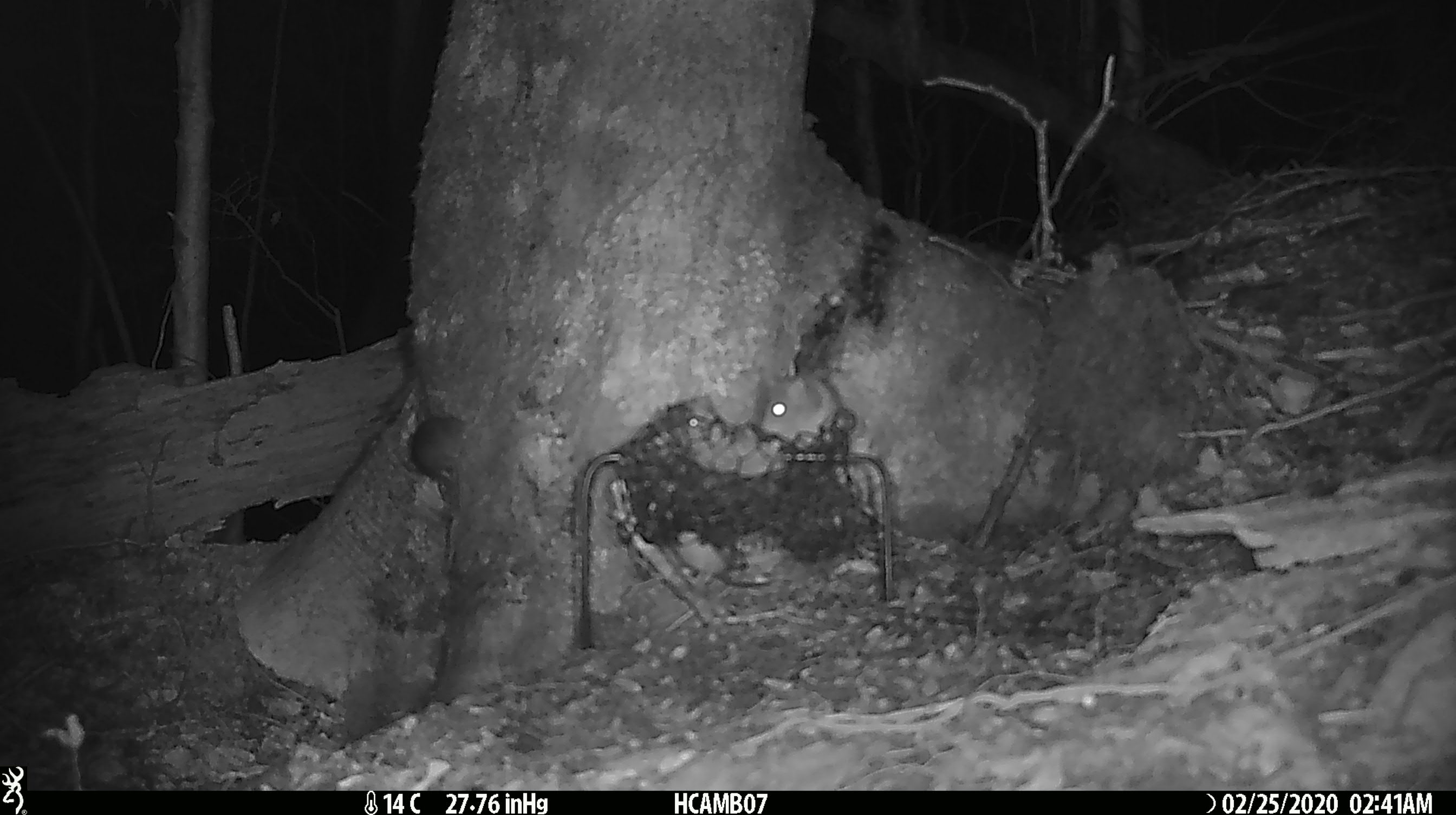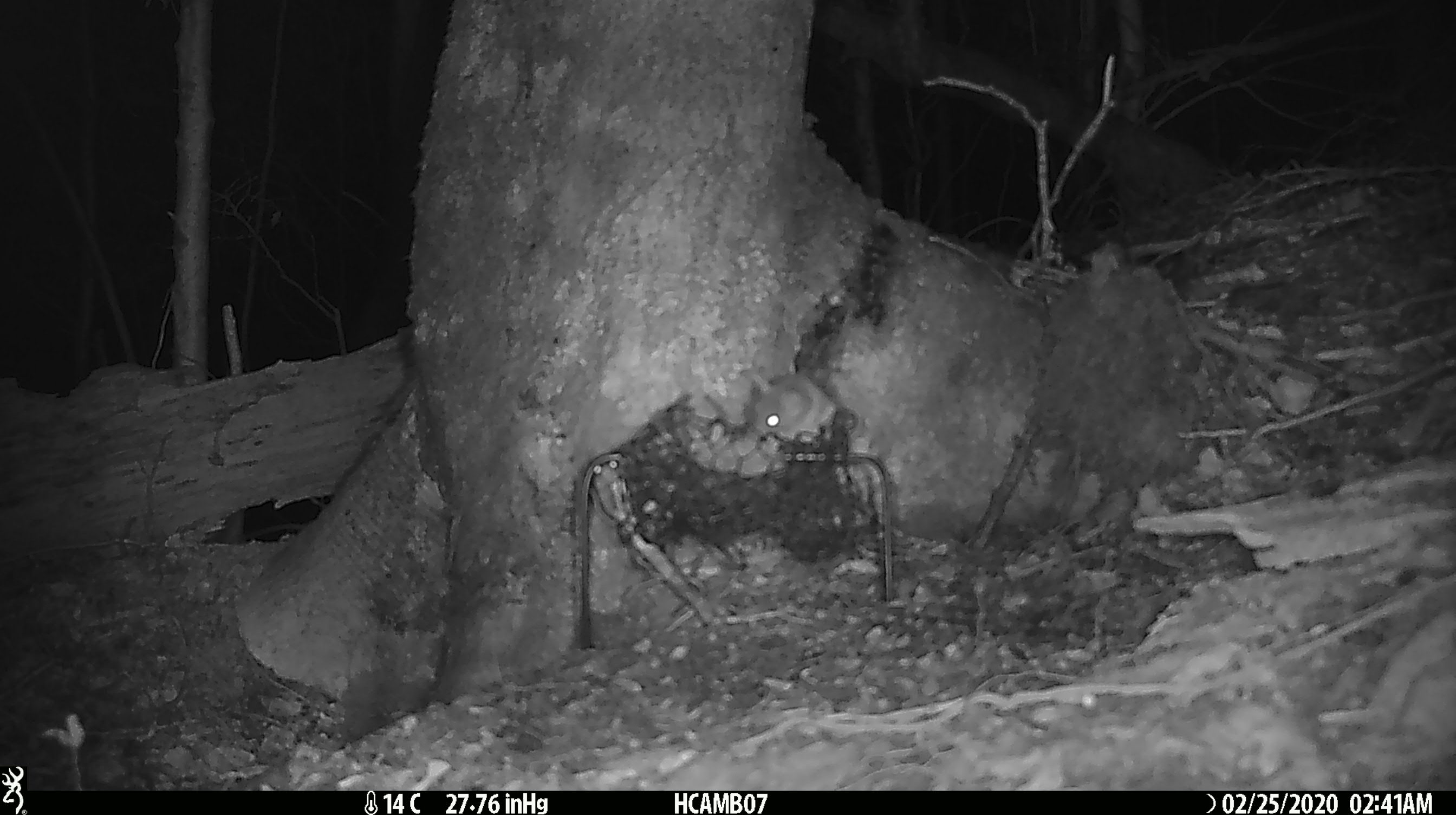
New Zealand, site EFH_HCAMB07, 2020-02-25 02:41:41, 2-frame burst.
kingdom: Animalia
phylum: Chordata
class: Mammalia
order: Rodentia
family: Muridae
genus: Mus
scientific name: Mus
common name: mouse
Mouse (Mus).